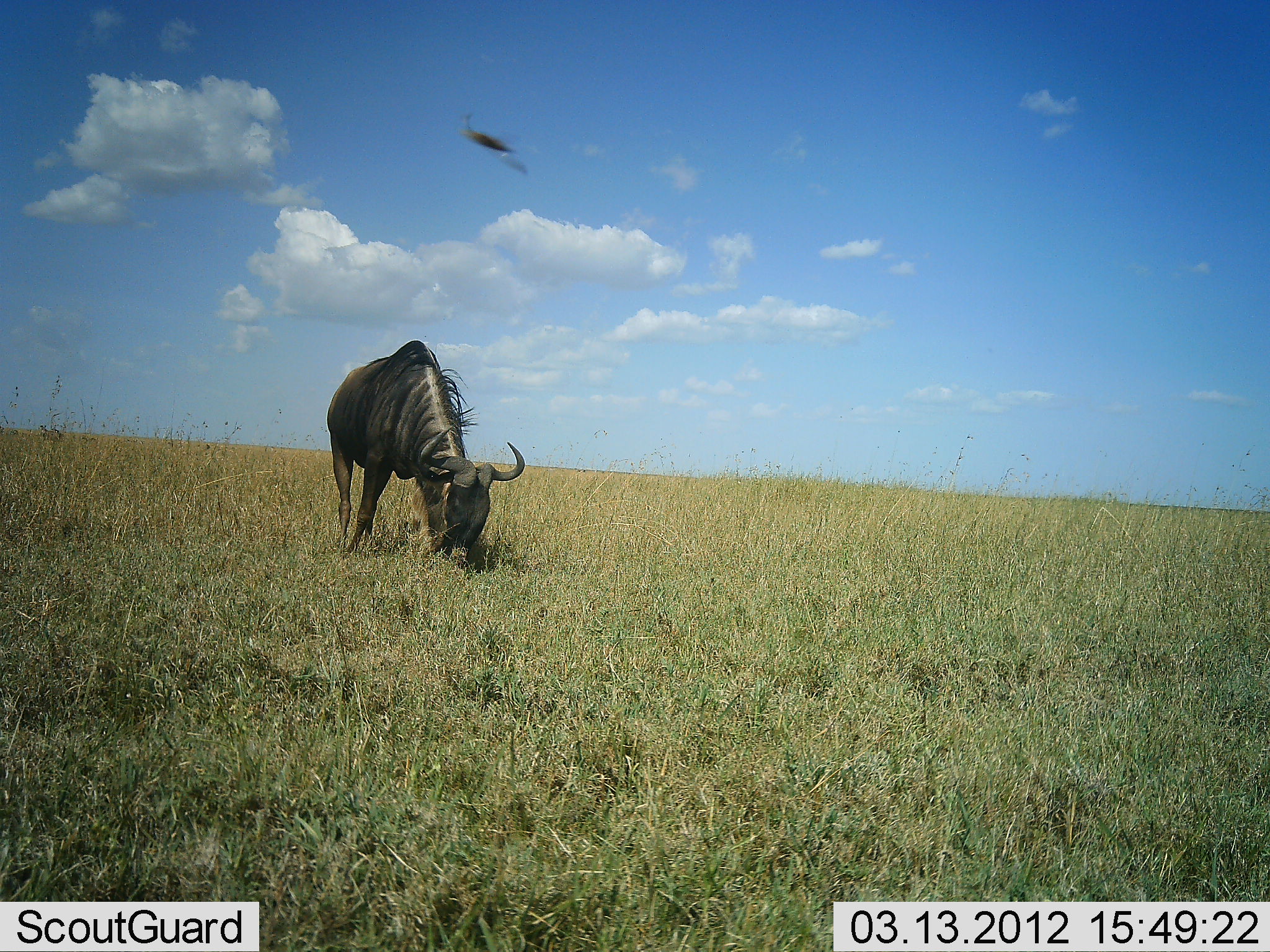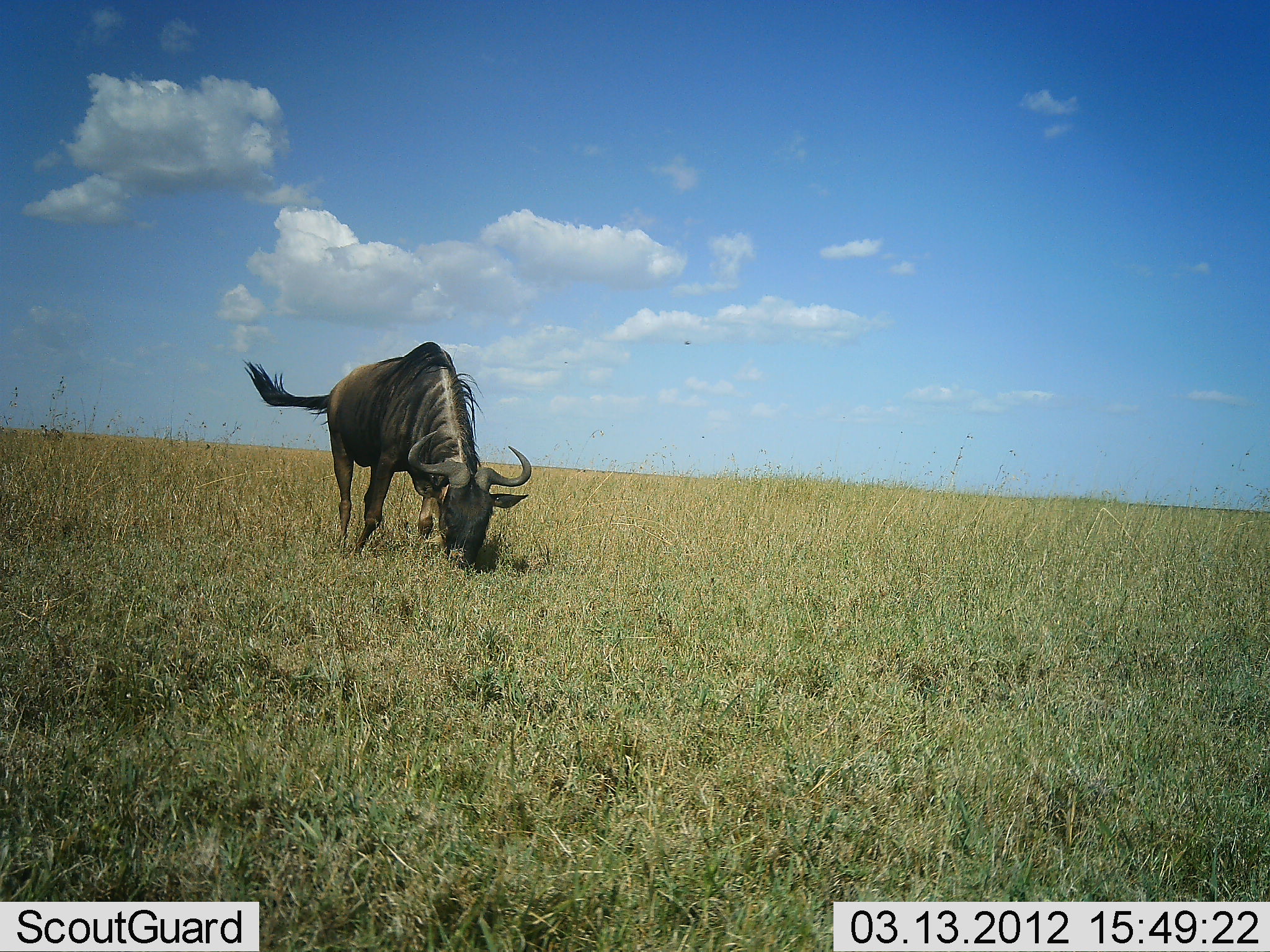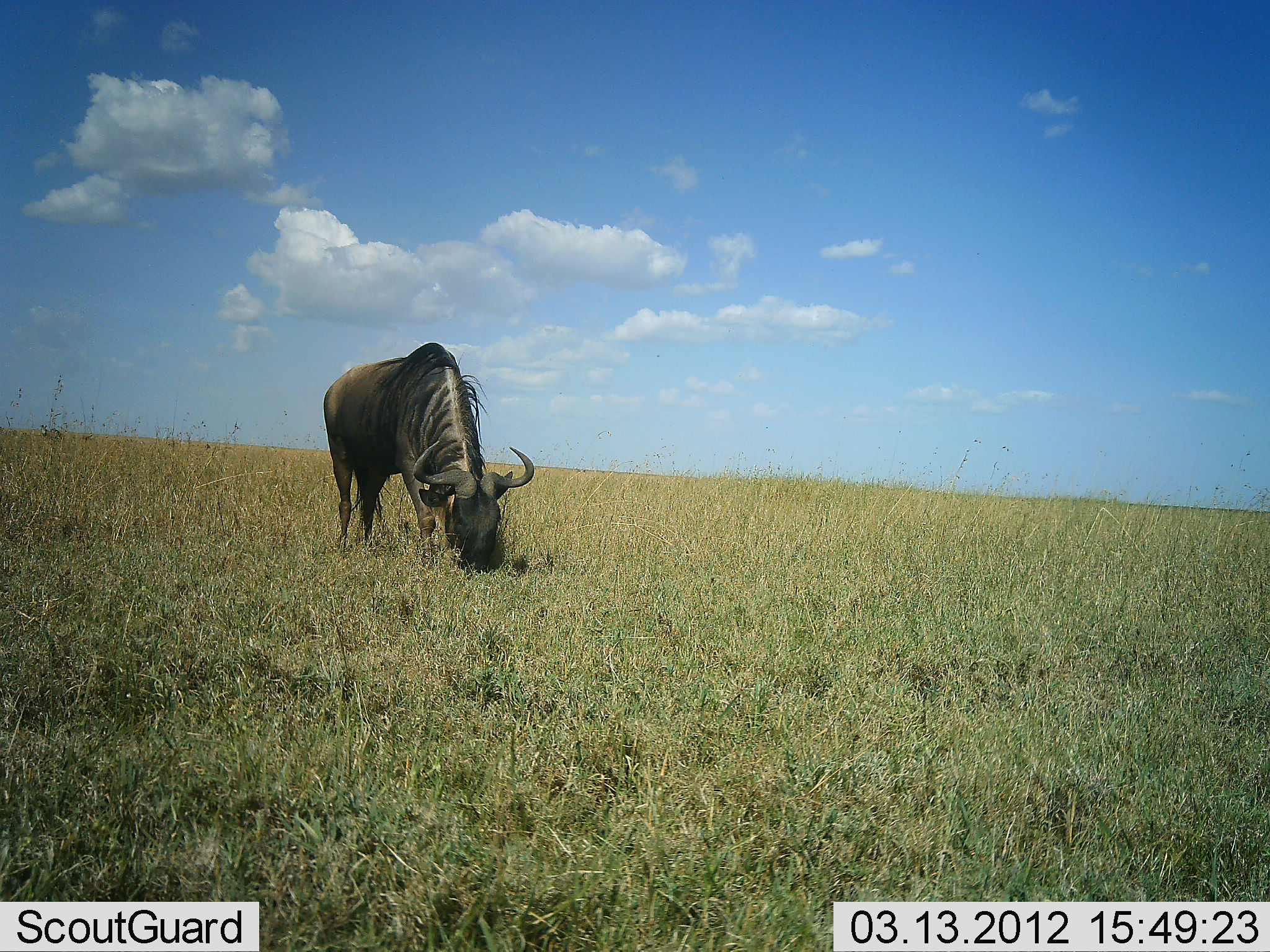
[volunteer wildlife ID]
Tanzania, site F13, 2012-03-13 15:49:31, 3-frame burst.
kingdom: Animalia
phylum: Chordata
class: Mammalia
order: Artiodactyla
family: Bovidae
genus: Connochaetes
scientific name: Connochaetes taurinus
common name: blue wildebeest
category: wildebeest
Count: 1.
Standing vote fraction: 23%.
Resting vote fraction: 0%.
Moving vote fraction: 0%.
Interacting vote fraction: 0%.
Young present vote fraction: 0%.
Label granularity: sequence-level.